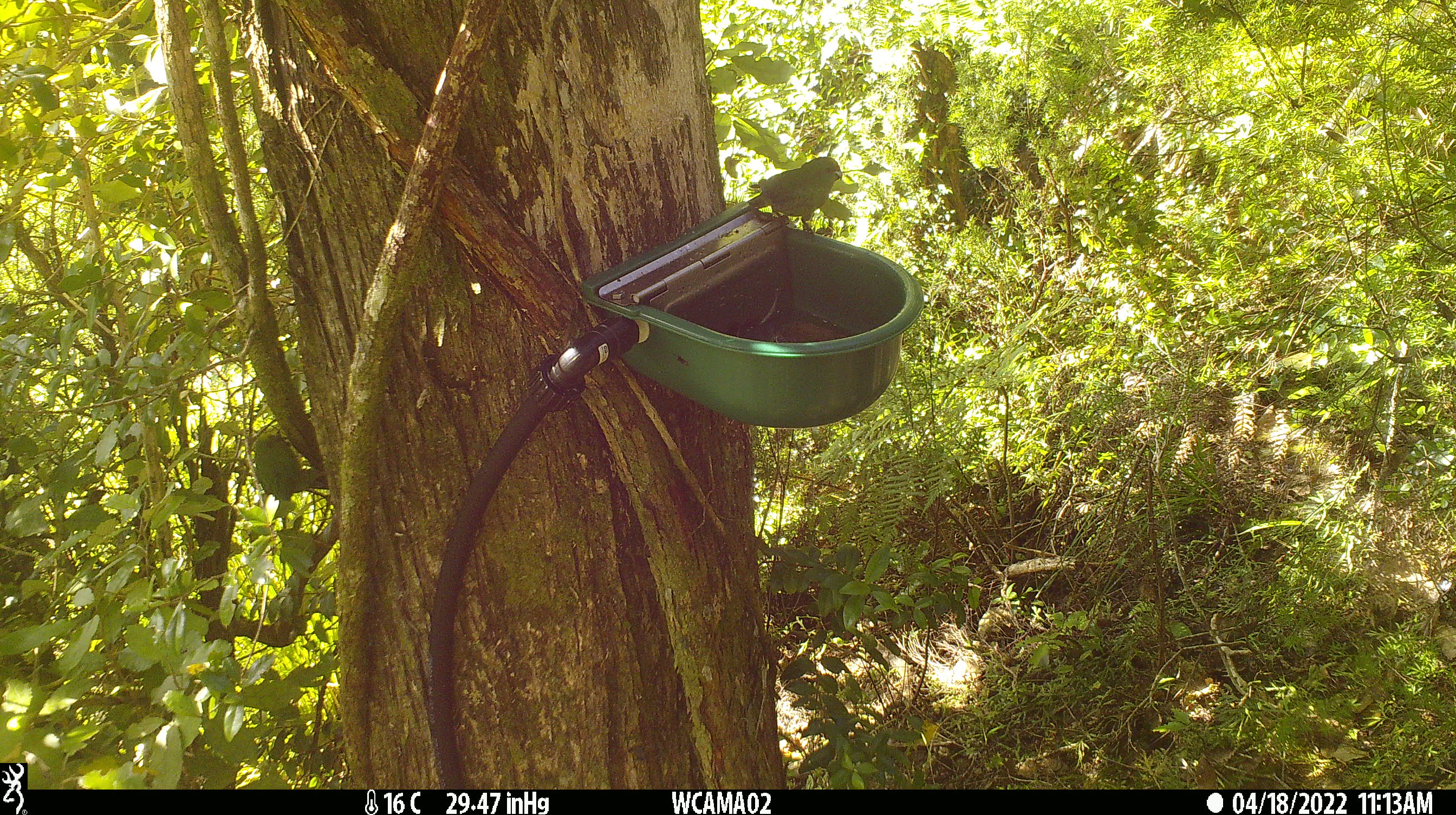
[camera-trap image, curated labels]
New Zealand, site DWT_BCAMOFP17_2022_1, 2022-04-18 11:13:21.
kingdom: Animalia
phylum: Chordata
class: Aves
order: Psittaciformes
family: Psittaculidae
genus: Cyanoramphus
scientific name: Cyanoramphus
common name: parakeet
Parakeet (Cyanoramphus).